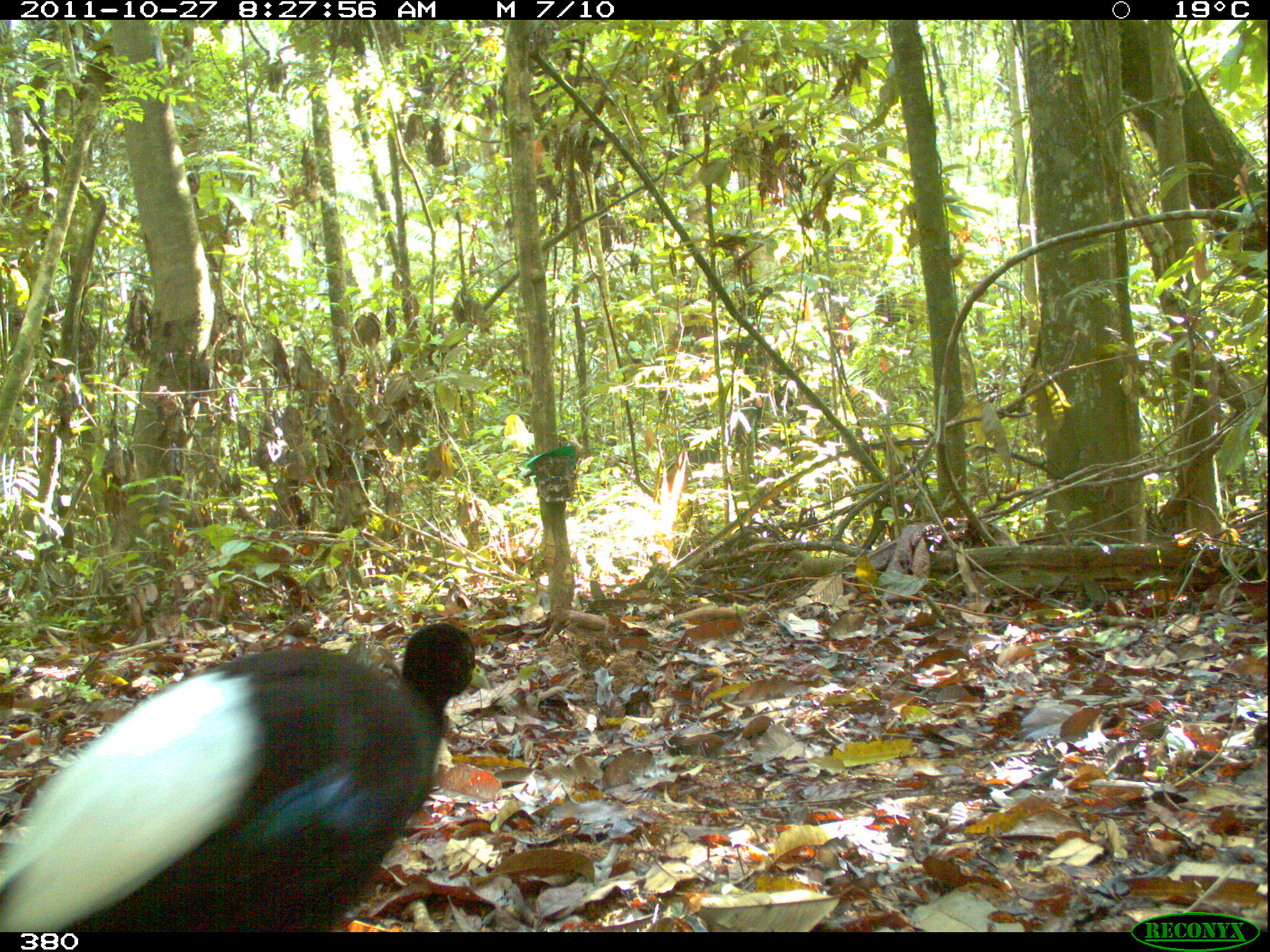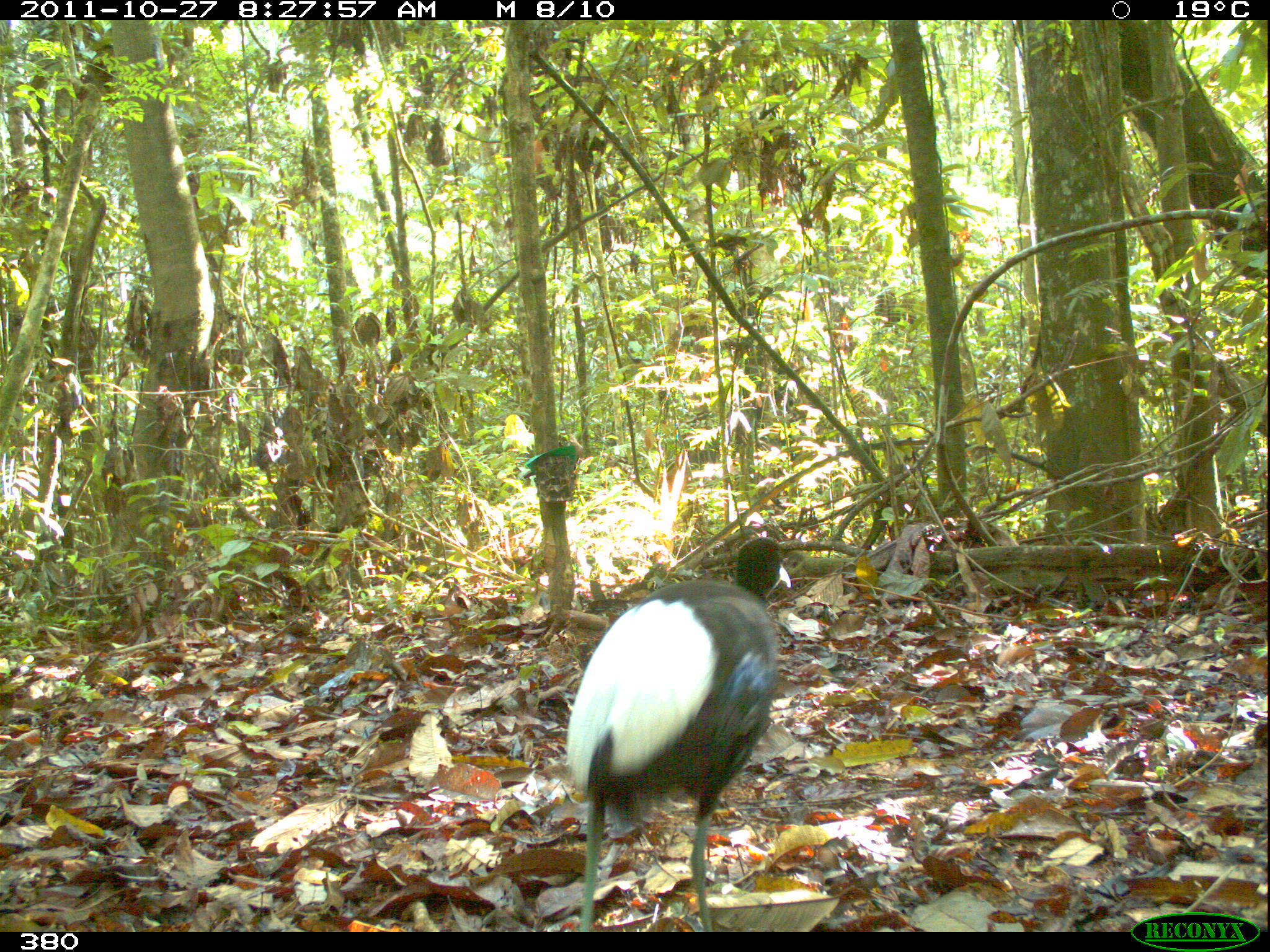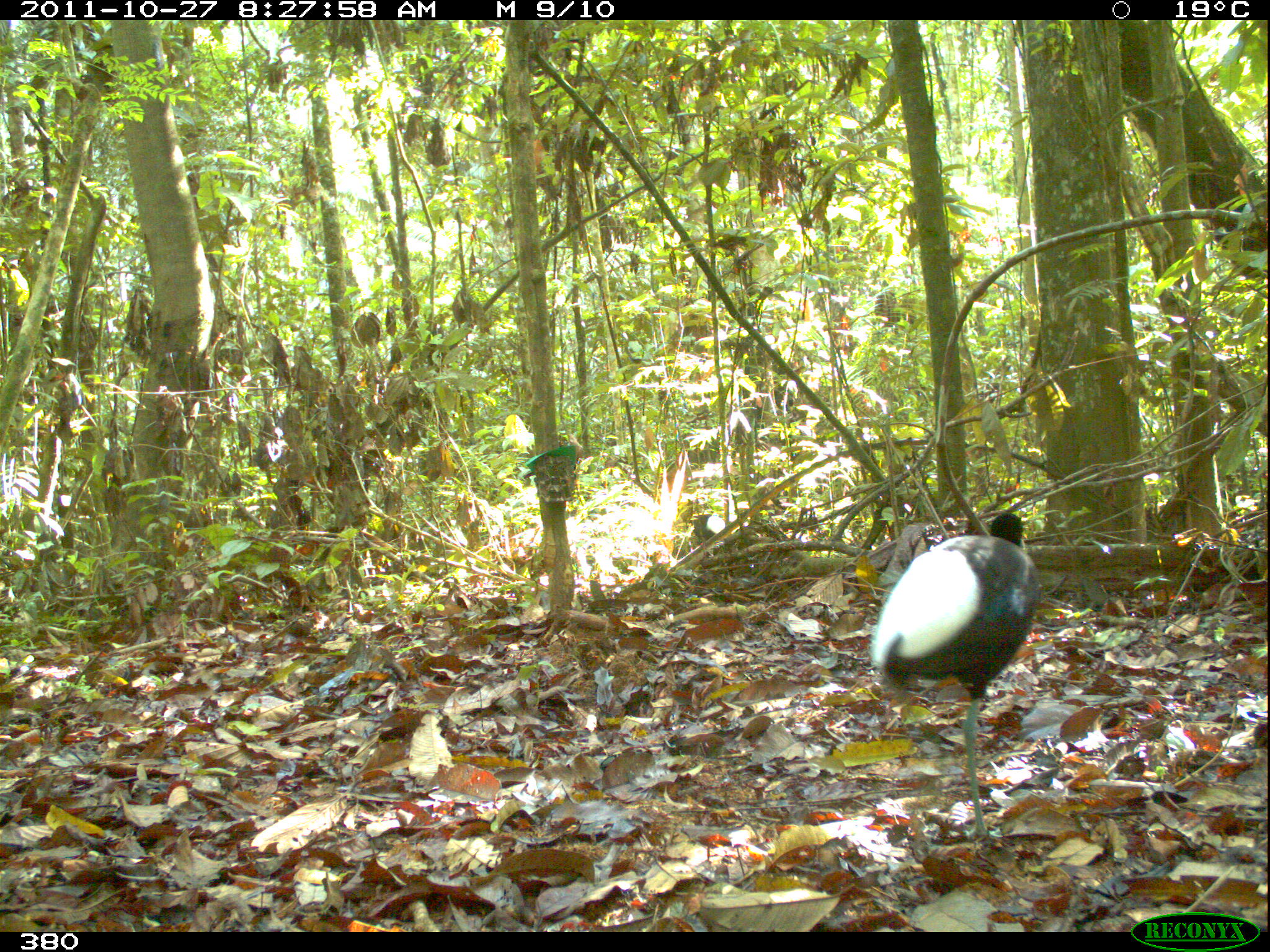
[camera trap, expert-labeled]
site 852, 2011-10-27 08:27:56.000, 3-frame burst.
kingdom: Animalia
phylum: Chordata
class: Aves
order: Gruiformes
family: Psophiidae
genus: Psophia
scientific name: Psophia leucoptera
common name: pale-winged trumpeter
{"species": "Psophia leucoptera (pale-winged trumpeter)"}